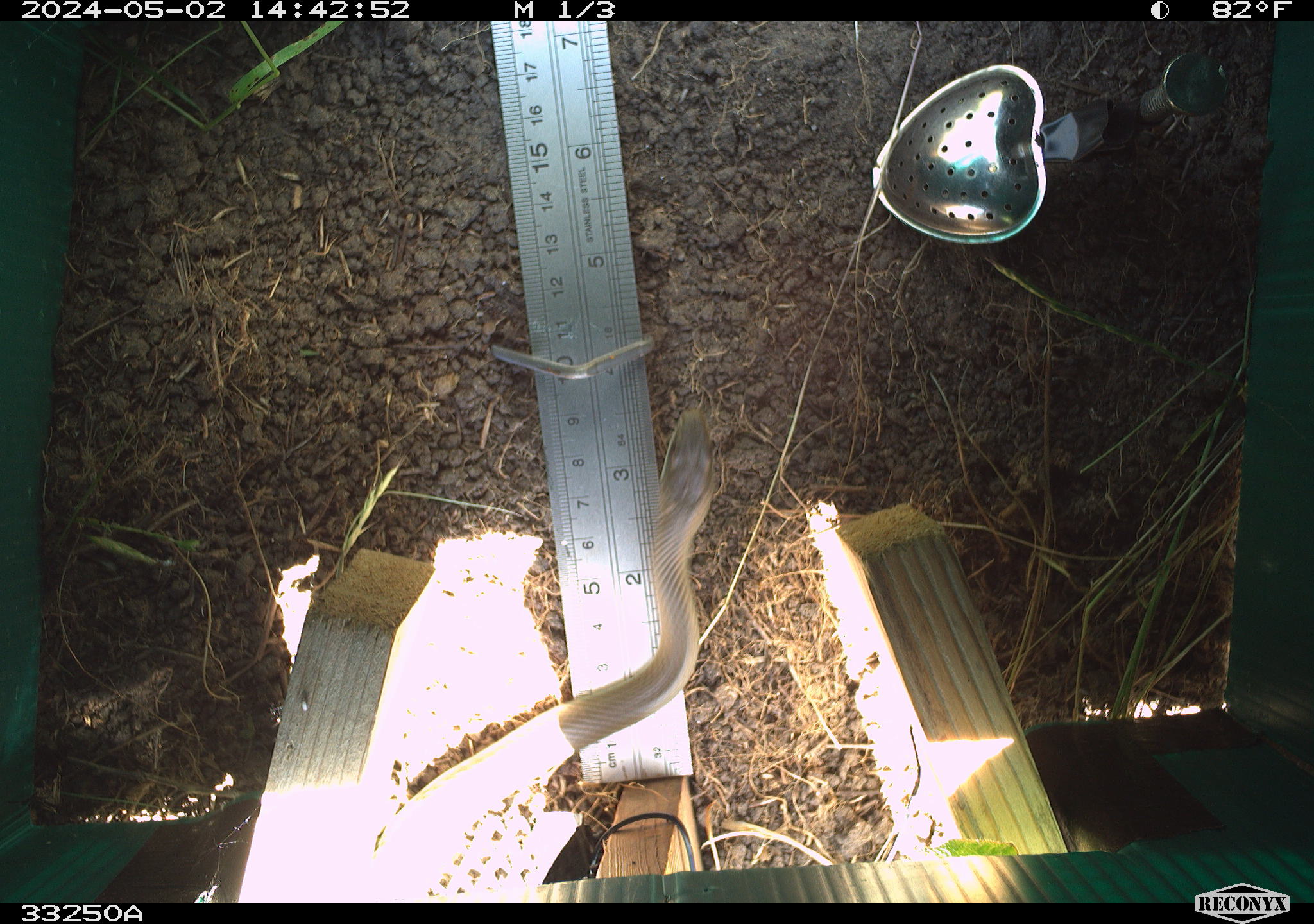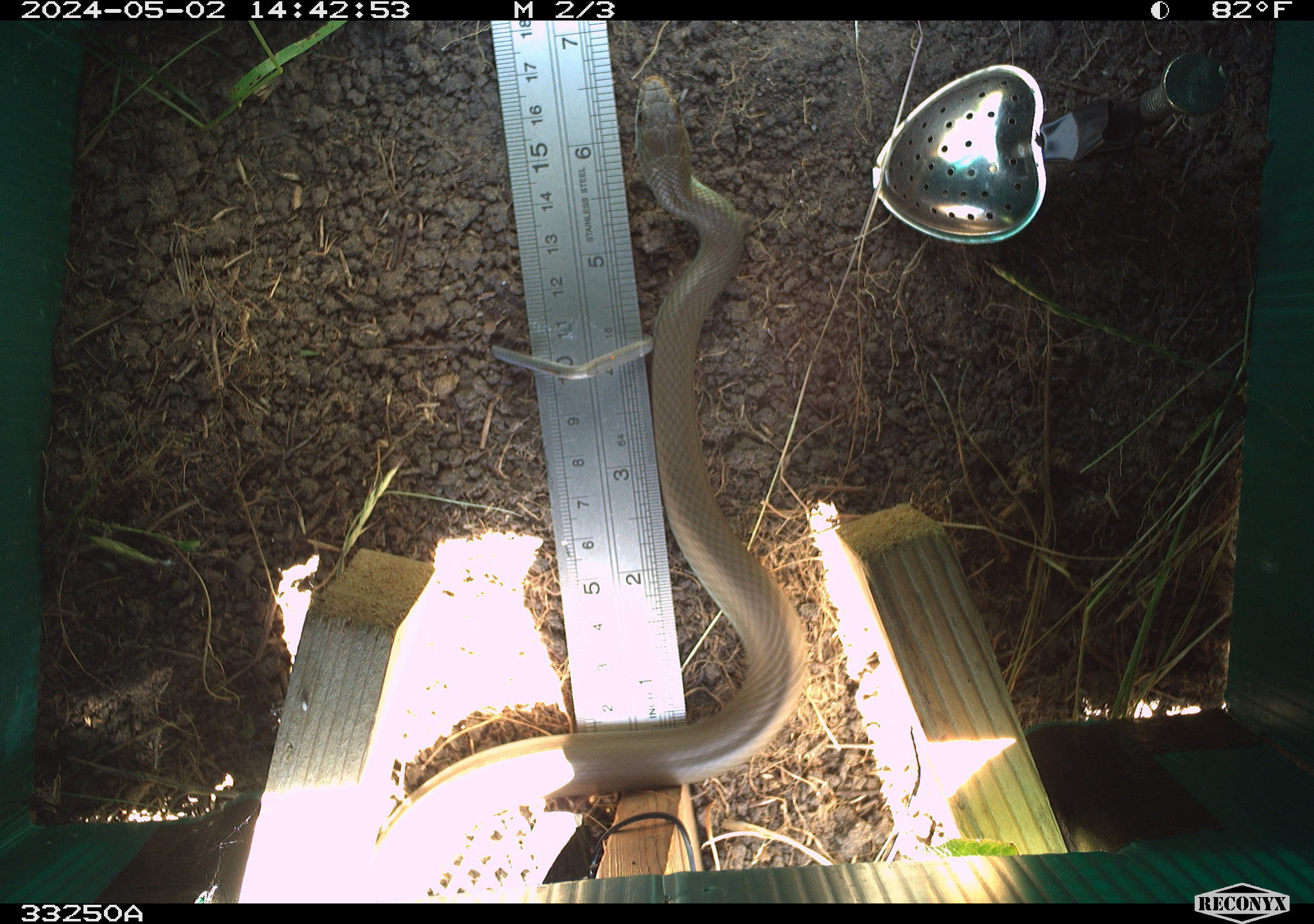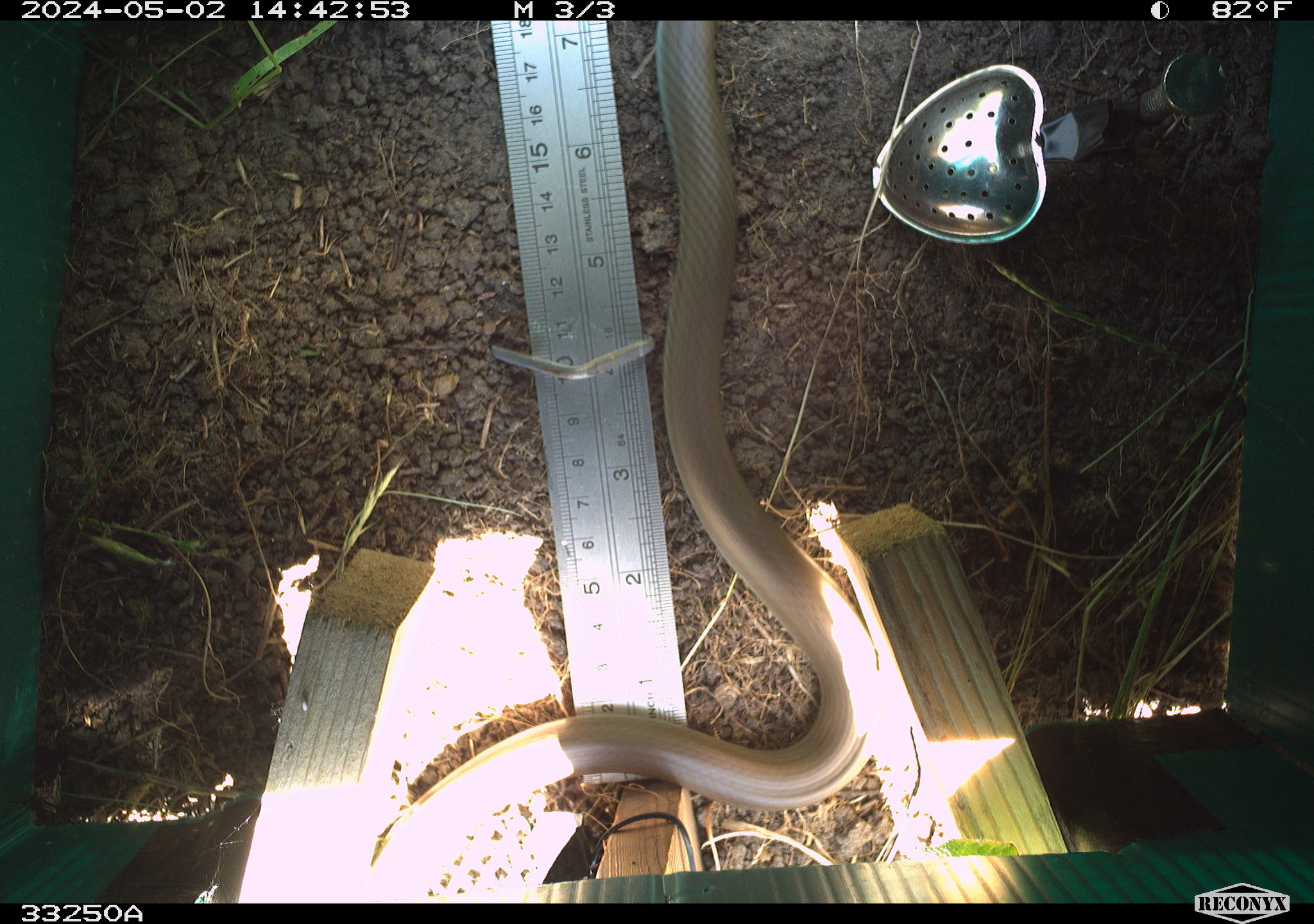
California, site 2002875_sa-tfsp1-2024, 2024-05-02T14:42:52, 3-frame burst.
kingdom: Animalia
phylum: Chordata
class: Reptilia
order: Squamata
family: Colubridae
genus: Coluber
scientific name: Coluber constrictor mormon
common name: western yellow-bellied racer